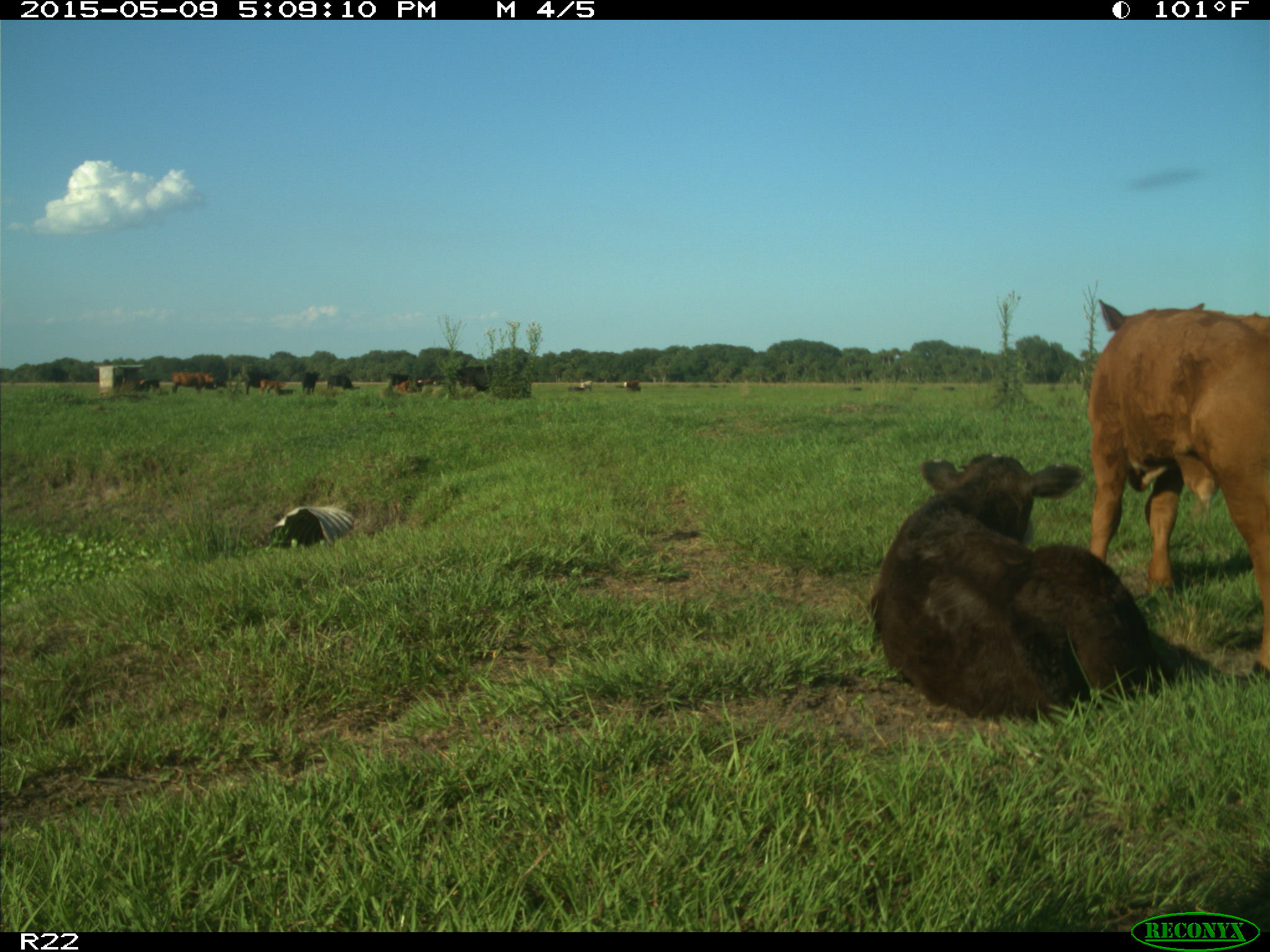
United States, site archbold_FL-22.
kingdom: Animalia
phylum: Chordata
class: Mammalia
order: Artiodactyla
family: Bovidae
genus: Bos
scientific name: Bos taurus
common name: domestic cow